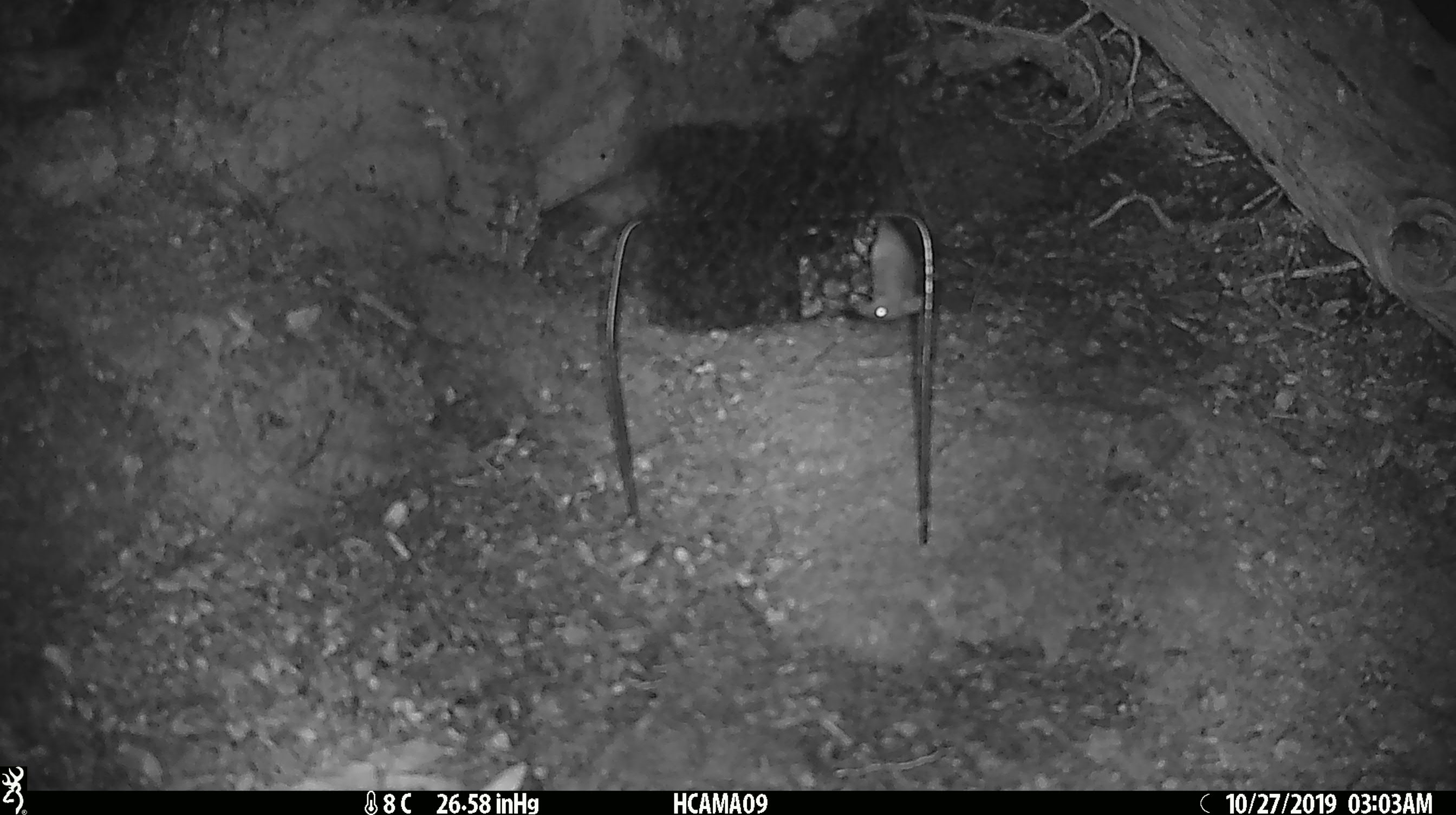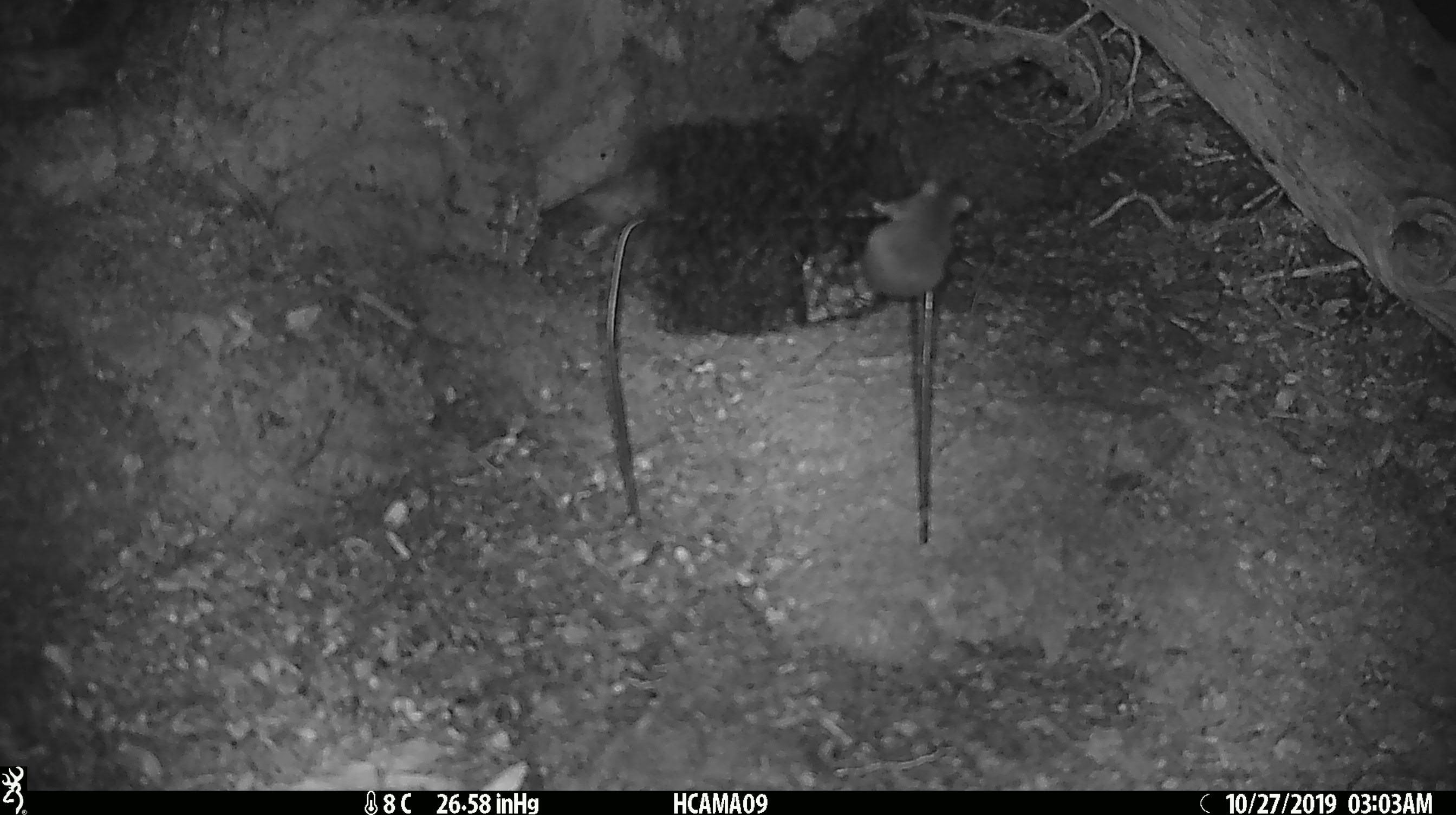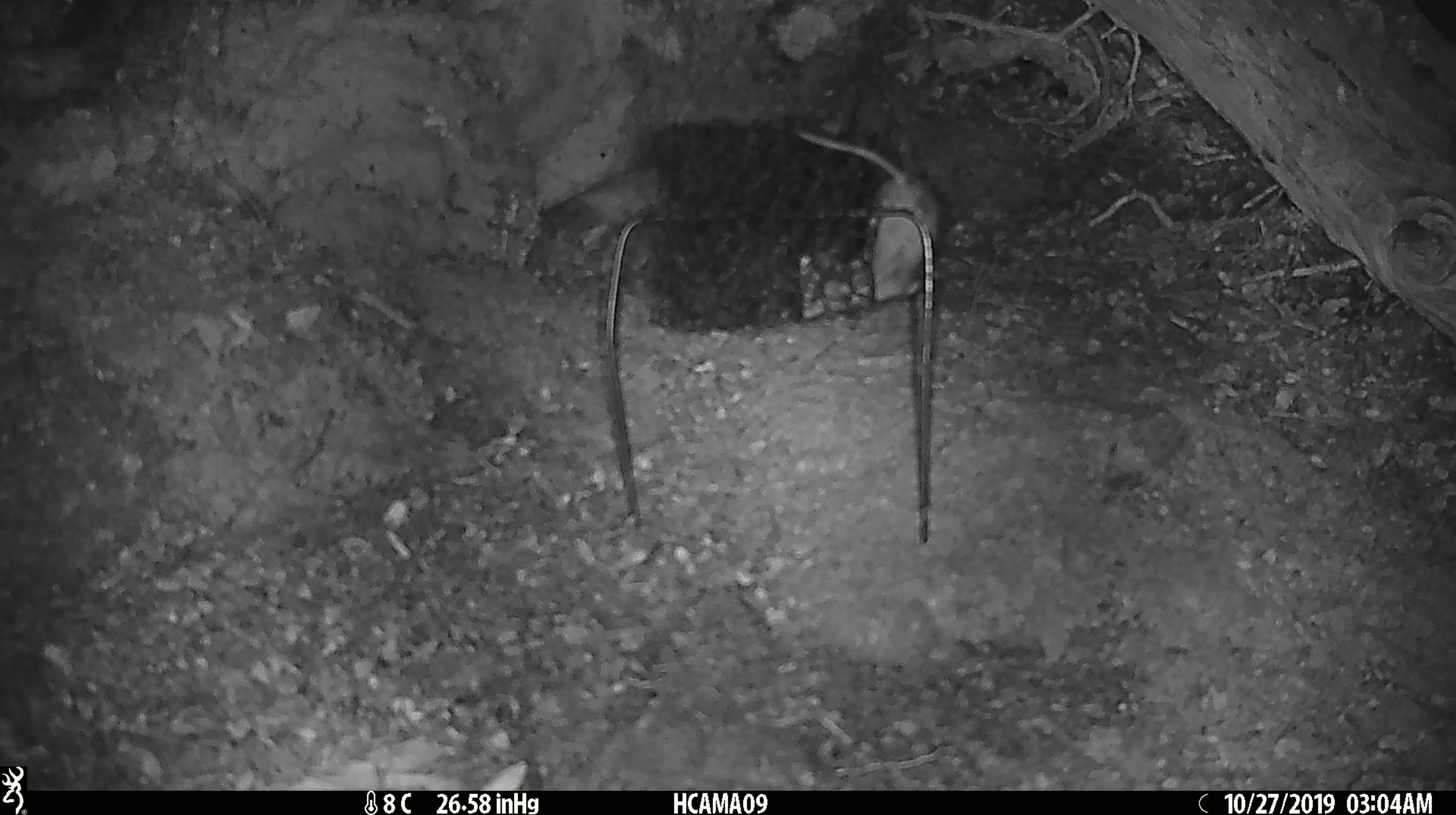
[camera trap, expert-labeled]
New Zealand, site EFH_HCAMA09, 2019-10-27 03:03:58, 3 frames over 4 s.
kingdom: Animalia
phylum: Chordata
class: Mammalia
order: Rodentia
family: Muridae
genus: Mus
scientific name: Mus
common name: mouse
Mouse (Mus).